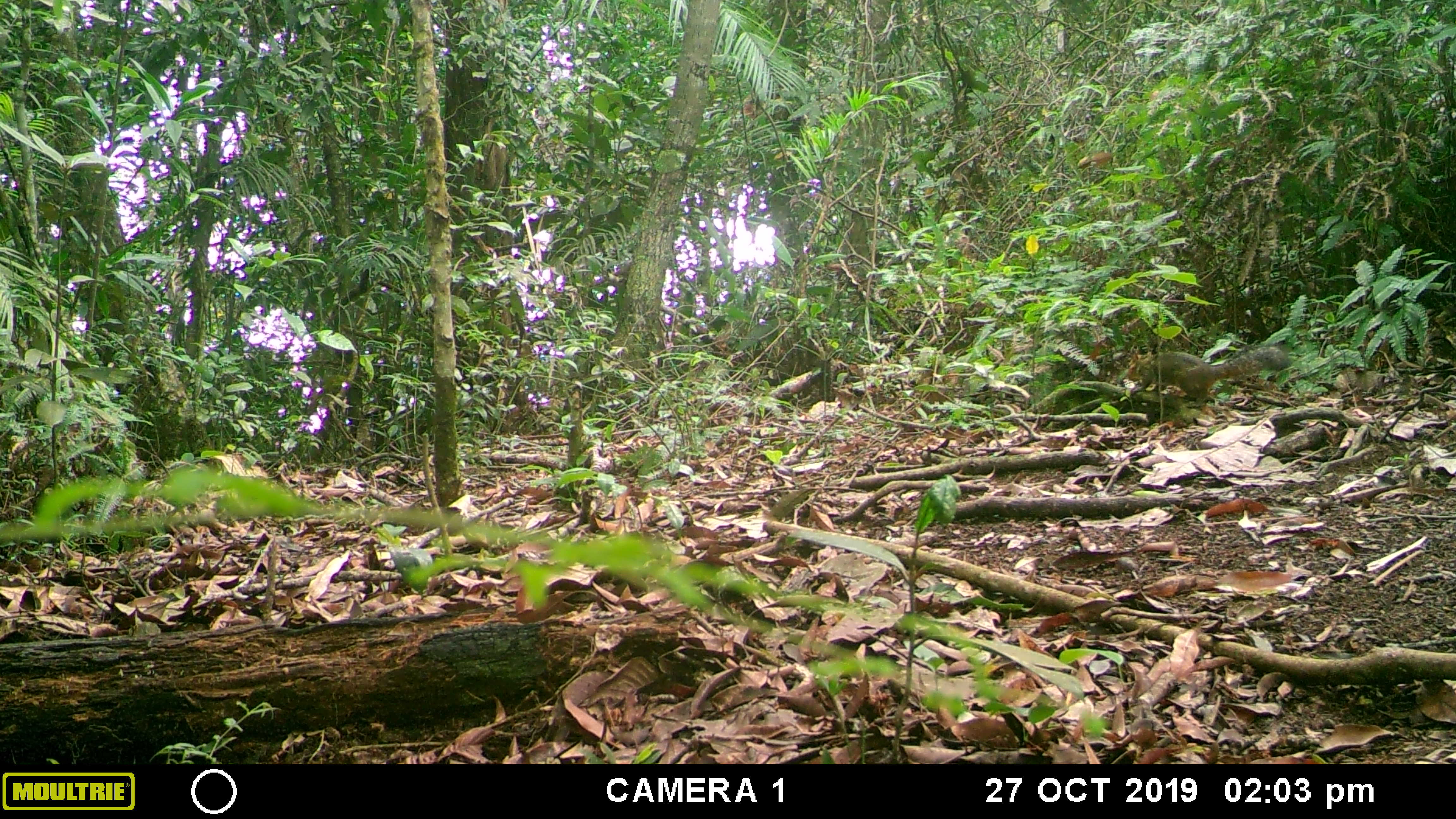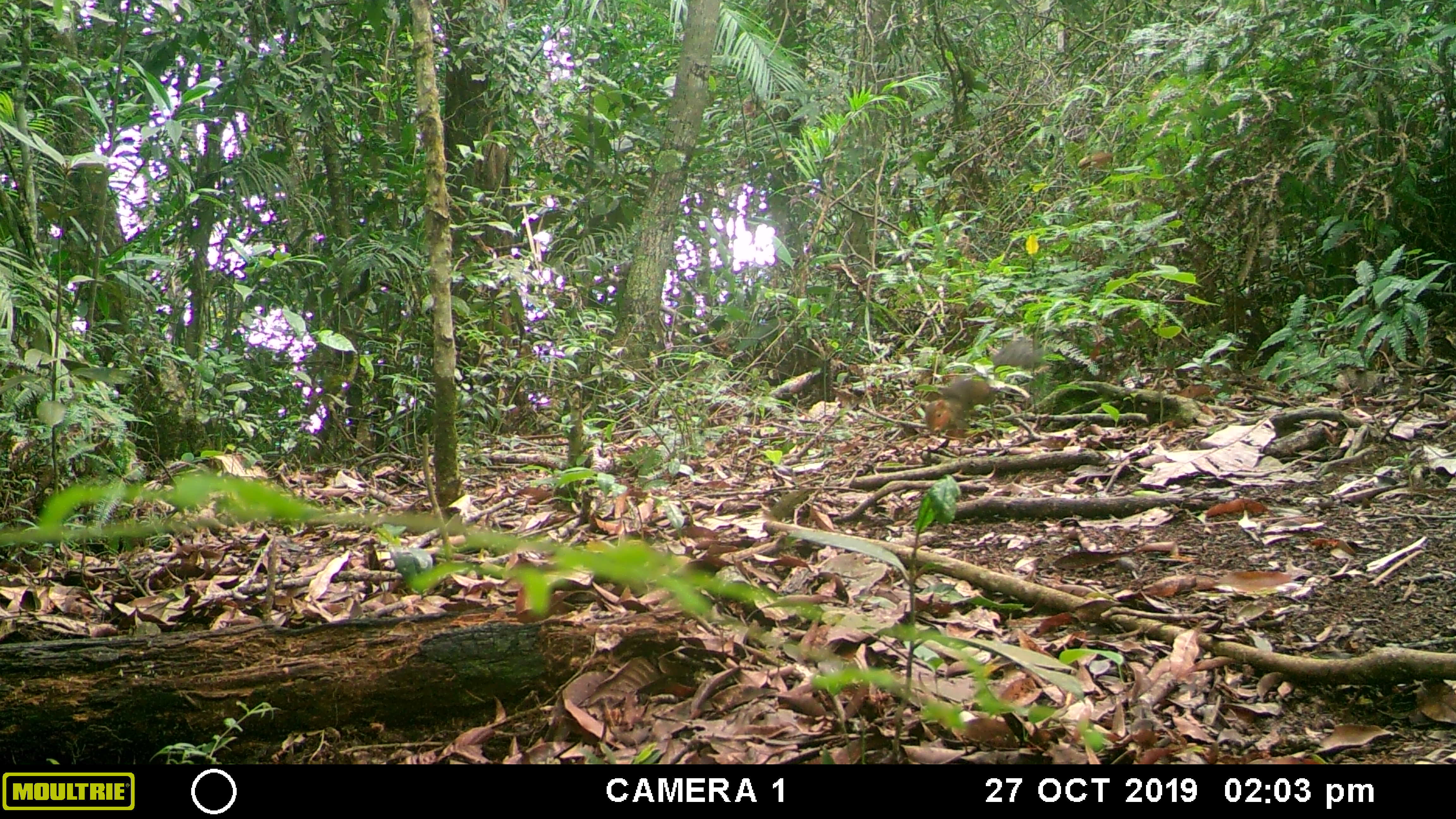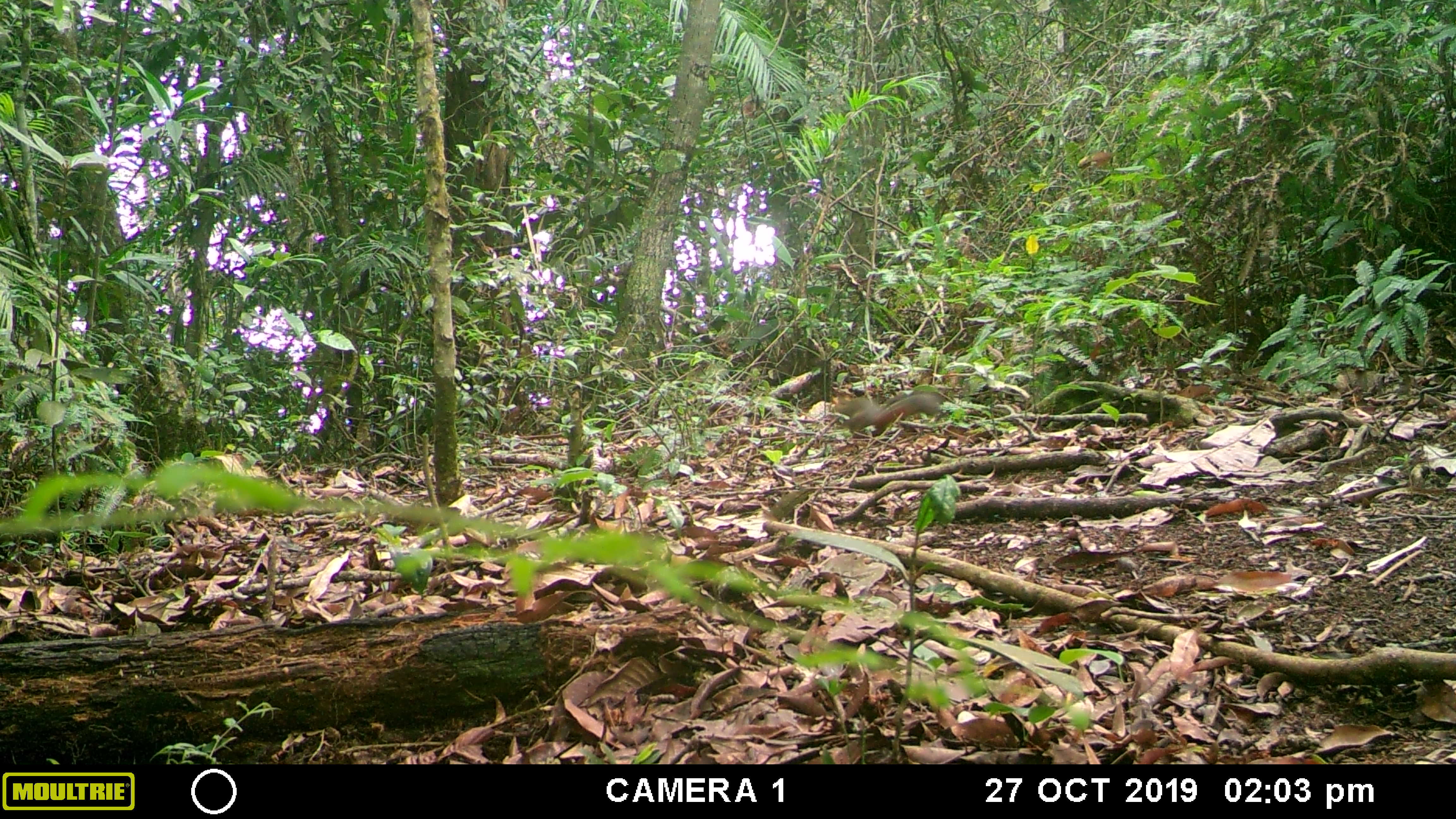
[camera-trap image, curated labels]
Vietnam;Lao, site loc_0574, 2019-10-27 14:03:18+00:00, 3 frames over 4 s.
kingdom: Animalia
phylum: Chordata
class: Mammalia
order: Rodentia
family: Sciuridae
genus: Dremomys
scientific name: Dremomys rufigenis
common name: red-cheeked squirrel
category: red cheeked squirrel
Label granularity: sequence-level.